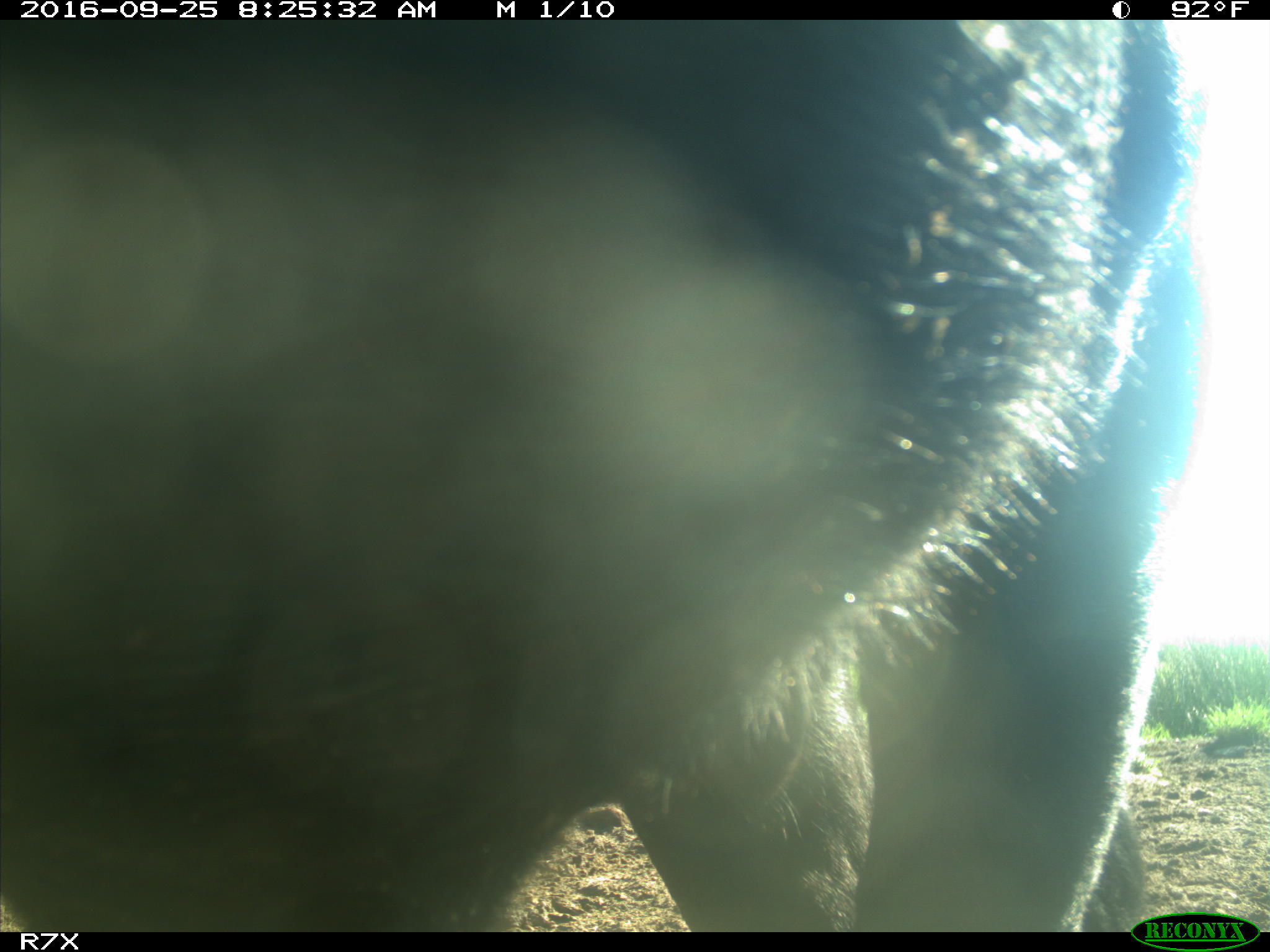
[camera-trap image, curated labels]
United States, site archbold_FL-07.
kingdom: Animalia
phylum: Chordata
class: Mammalia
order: Artiodactyla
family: Bovidae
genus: Bos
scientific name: Bos taurus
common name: domestic cow